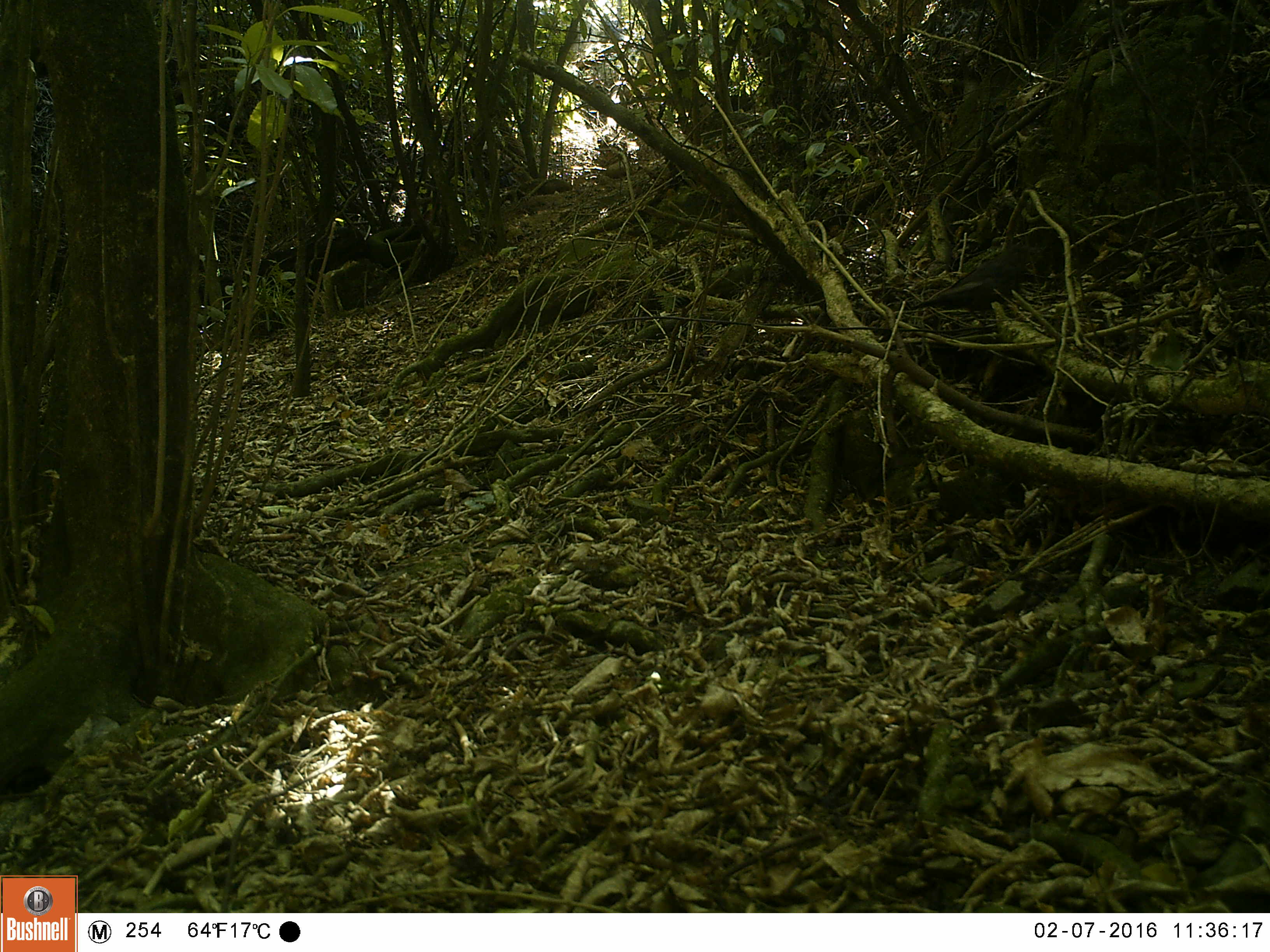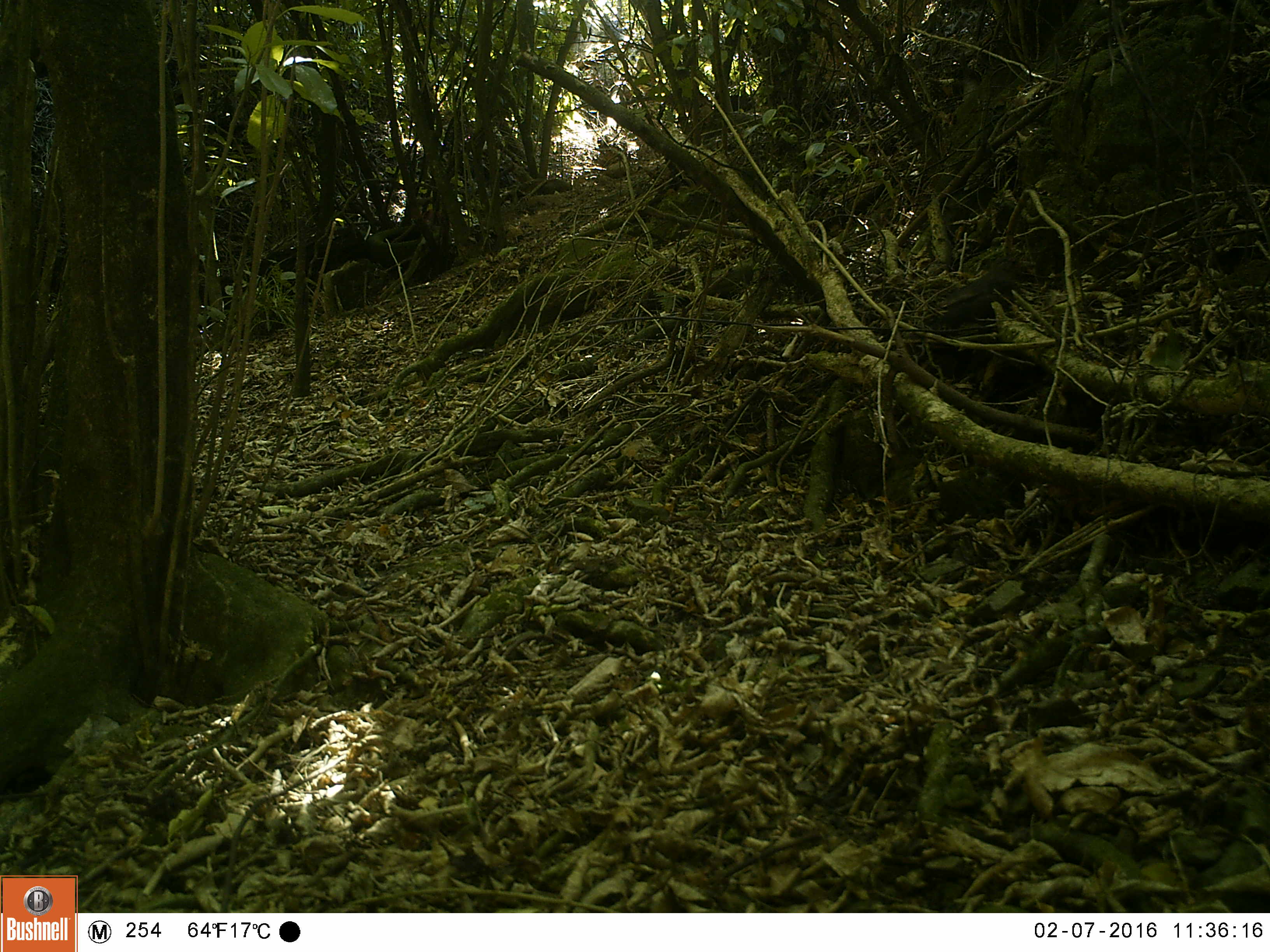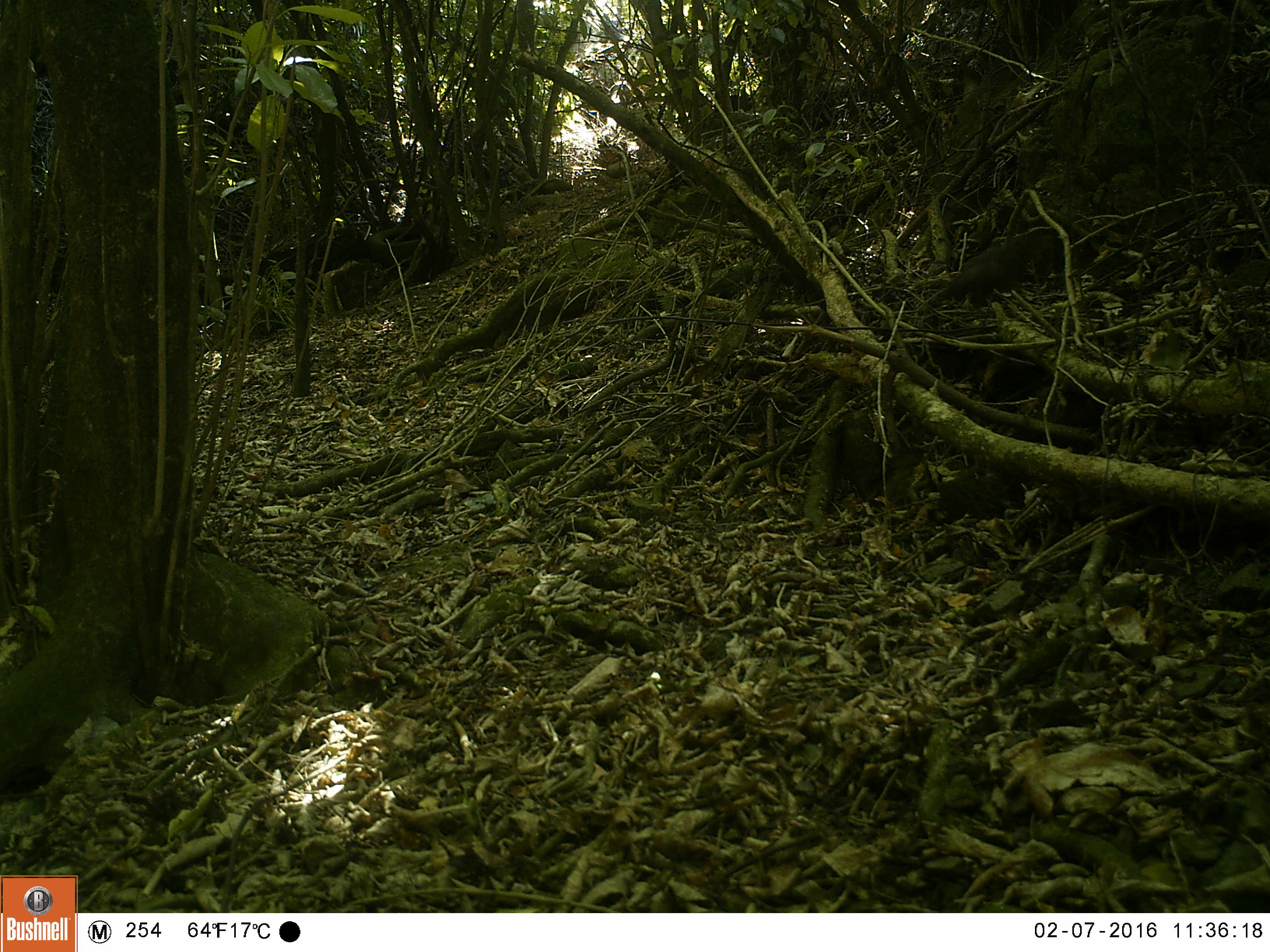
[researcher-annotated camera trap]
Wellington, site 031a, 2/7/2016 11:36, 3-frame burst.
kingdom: Animalia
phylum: Chordata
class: Aves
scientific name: Aves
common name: bird